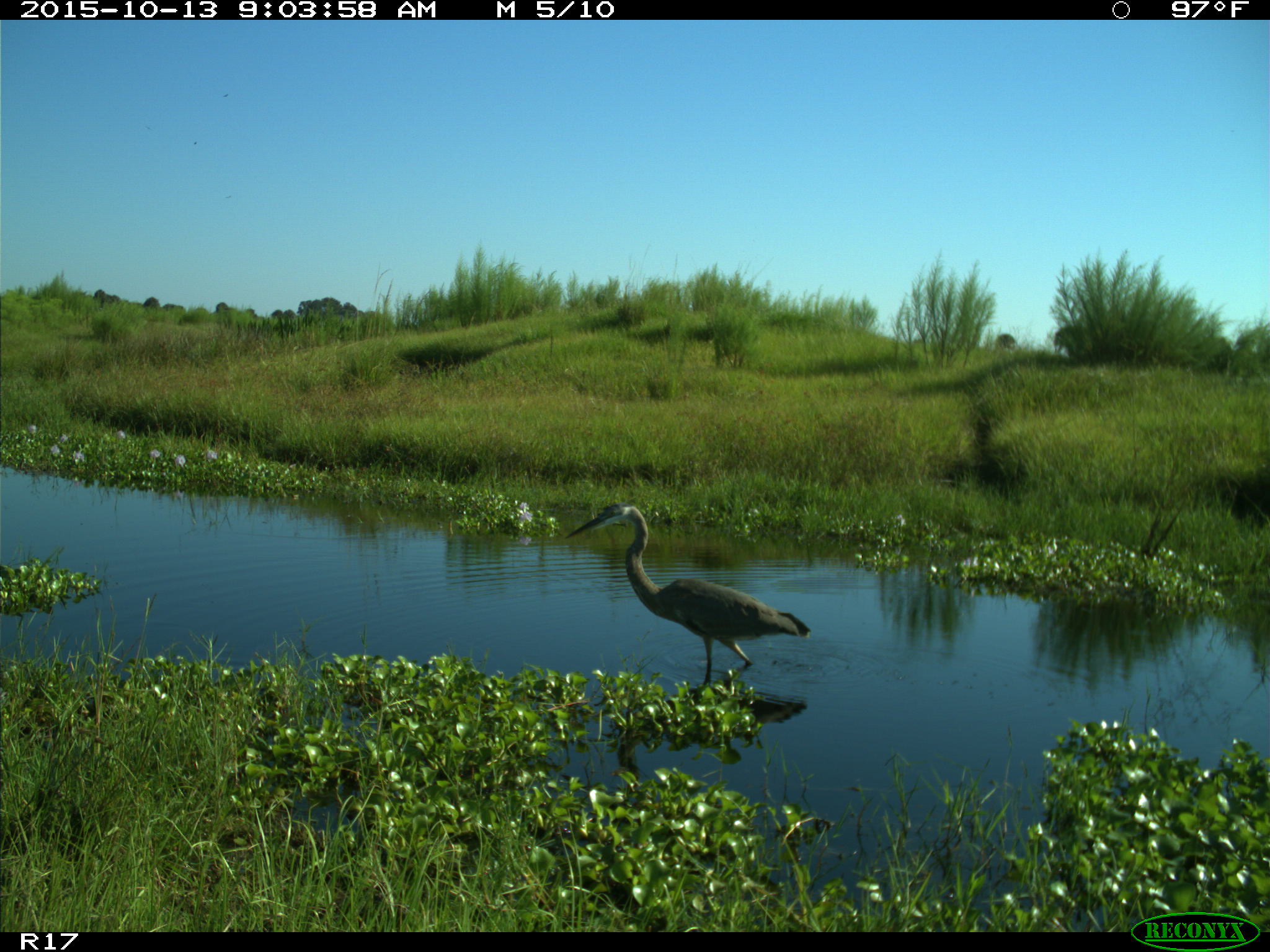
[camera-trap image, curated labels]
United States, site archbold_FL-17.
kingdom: Animalia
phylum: Chordata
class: Aves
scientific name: Aves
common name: birds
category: unidentified bird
Unidentified bird (birds) (Aves).